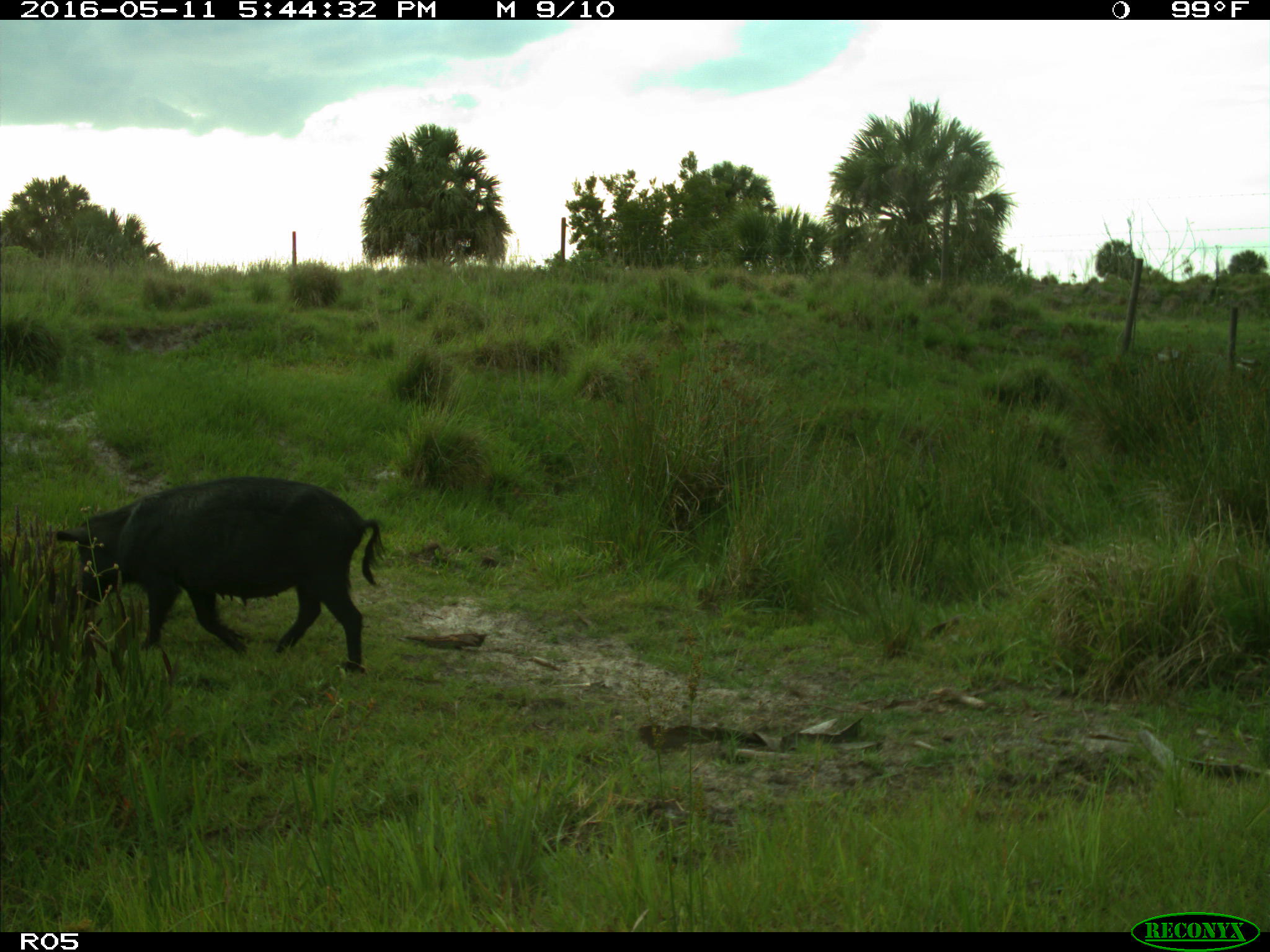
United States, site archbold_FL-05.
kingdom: Animalia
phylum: Chordata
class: Mammalia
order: Artiodactyla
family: Suidae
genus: Sus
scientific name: Sus scrofa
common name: wild boar